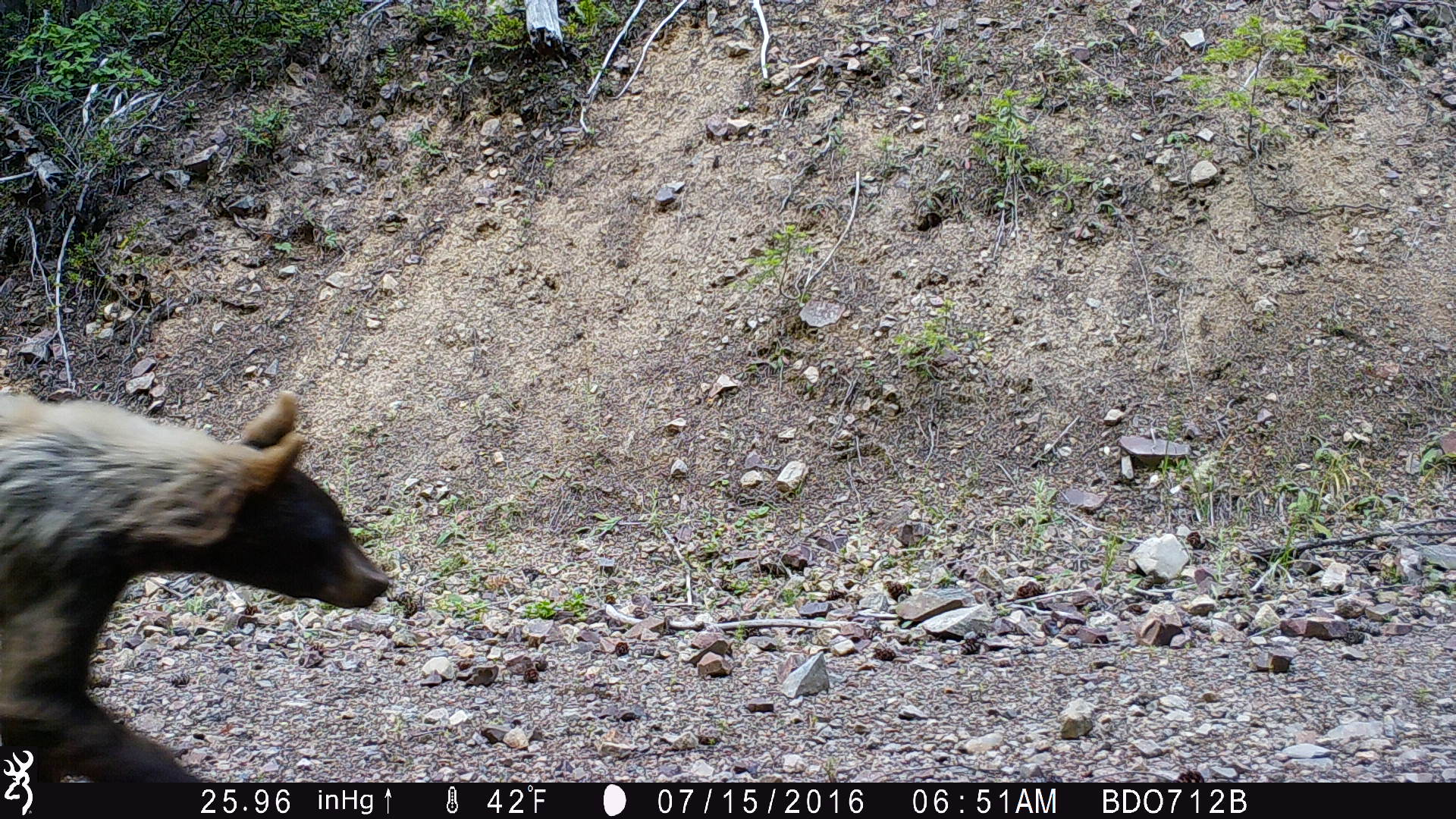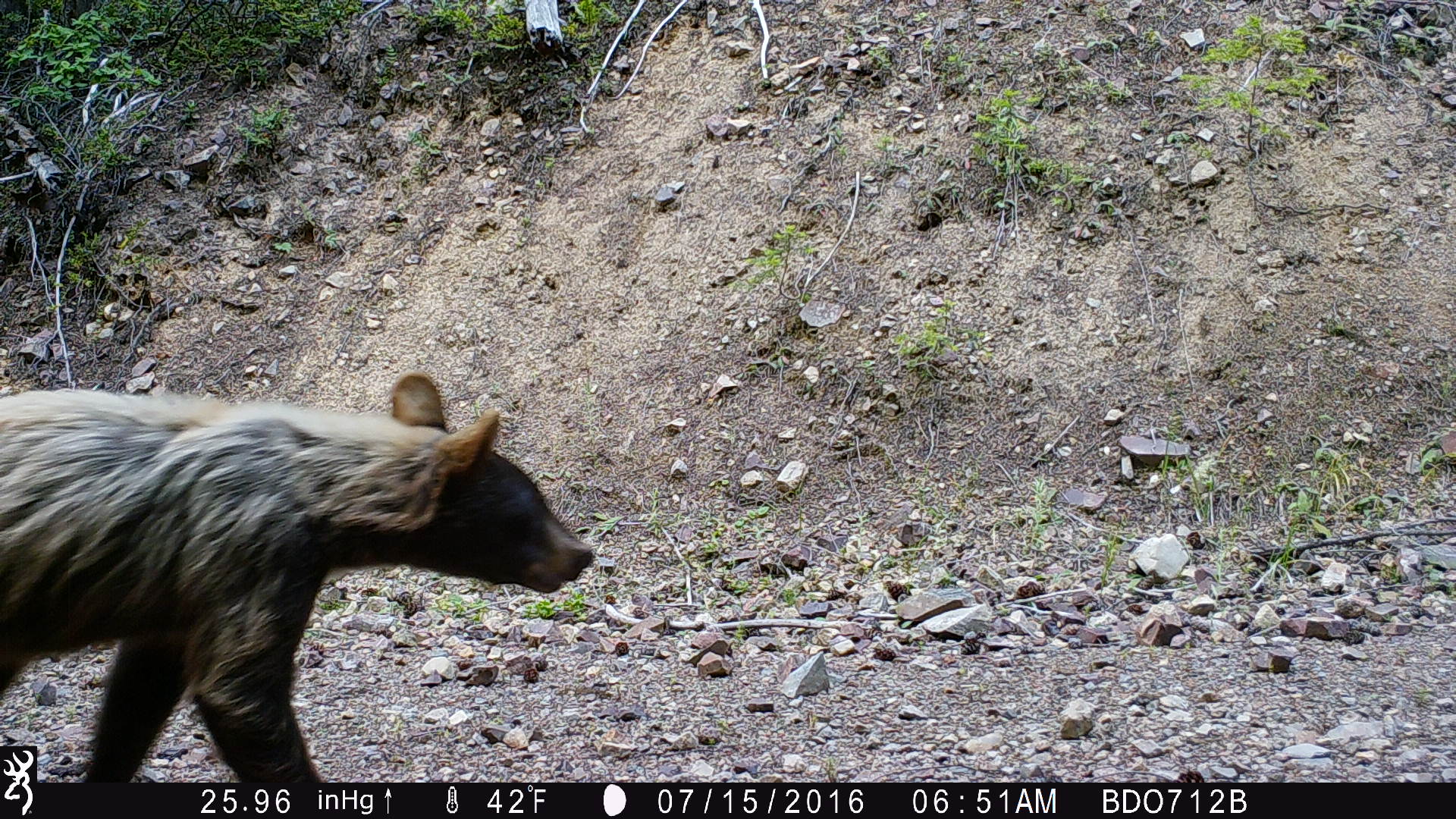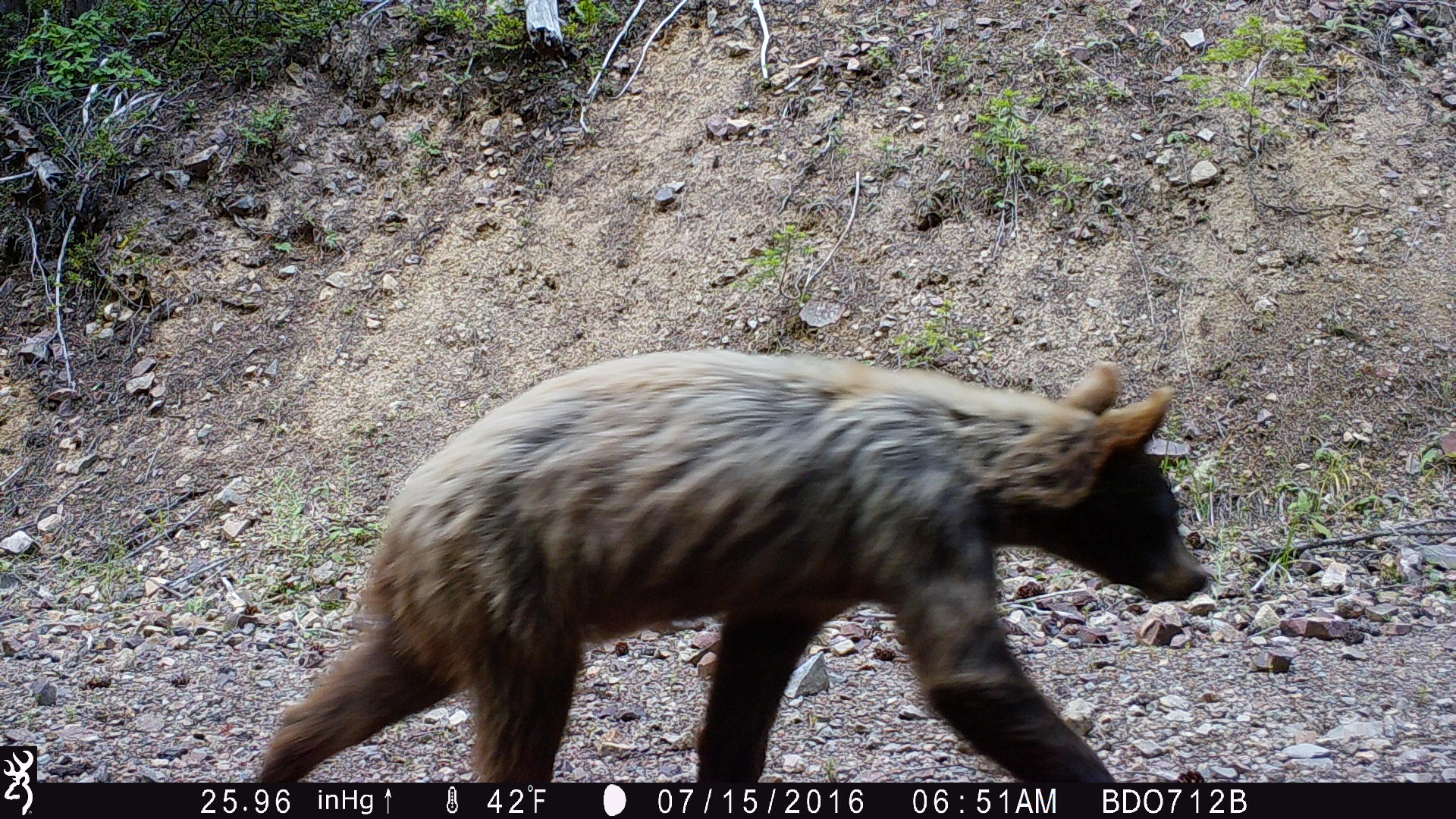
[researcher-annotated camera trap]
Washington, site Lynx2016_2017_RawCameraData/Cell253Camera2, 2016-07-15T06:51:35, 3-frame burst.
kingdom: Animalia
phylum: Chordata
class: Mammalia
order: Carnivora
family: Ursidae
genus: Ursus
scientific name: Ursus americanus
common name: american black bear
Ursus americanus (american black bear). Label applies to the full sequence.